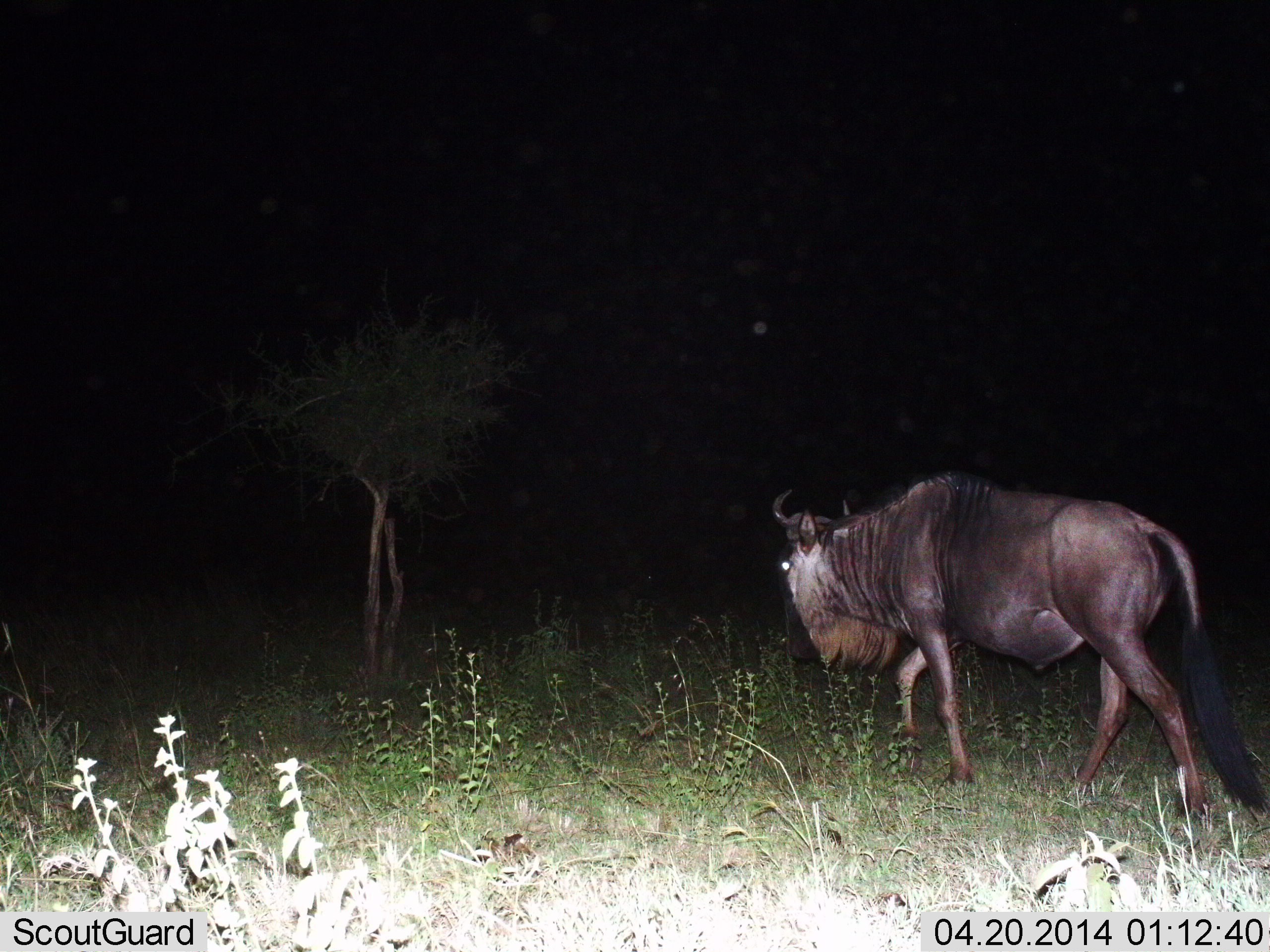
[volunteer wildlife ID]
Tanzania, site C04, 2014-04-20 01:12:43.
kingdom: Animalia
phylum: Chordata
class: Mammalia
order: Artiodactyla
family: Bovidae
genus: Connochaetes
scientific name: Connochaetes taurinus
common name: blue wildebeest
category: wildebeest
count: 1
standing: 0%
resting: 0%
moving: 100%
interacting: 0%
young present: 0%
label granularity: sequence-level